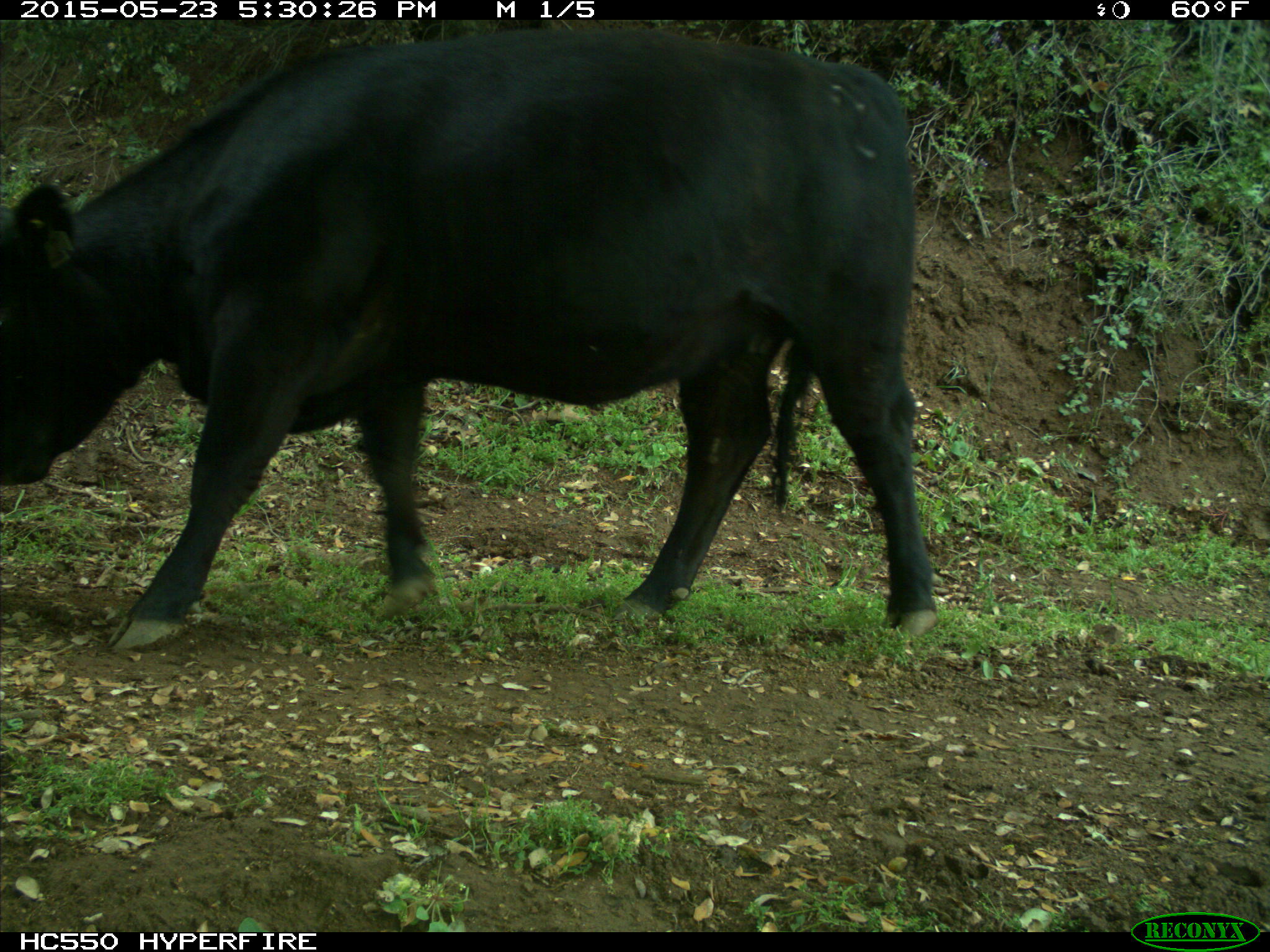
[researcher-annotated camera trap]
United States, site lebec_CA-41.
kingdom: Animalia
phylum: Chordata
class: Mammalia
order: Artiodactyla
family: Bovidae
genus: Bos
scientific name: Bos taurus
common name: domestic cow